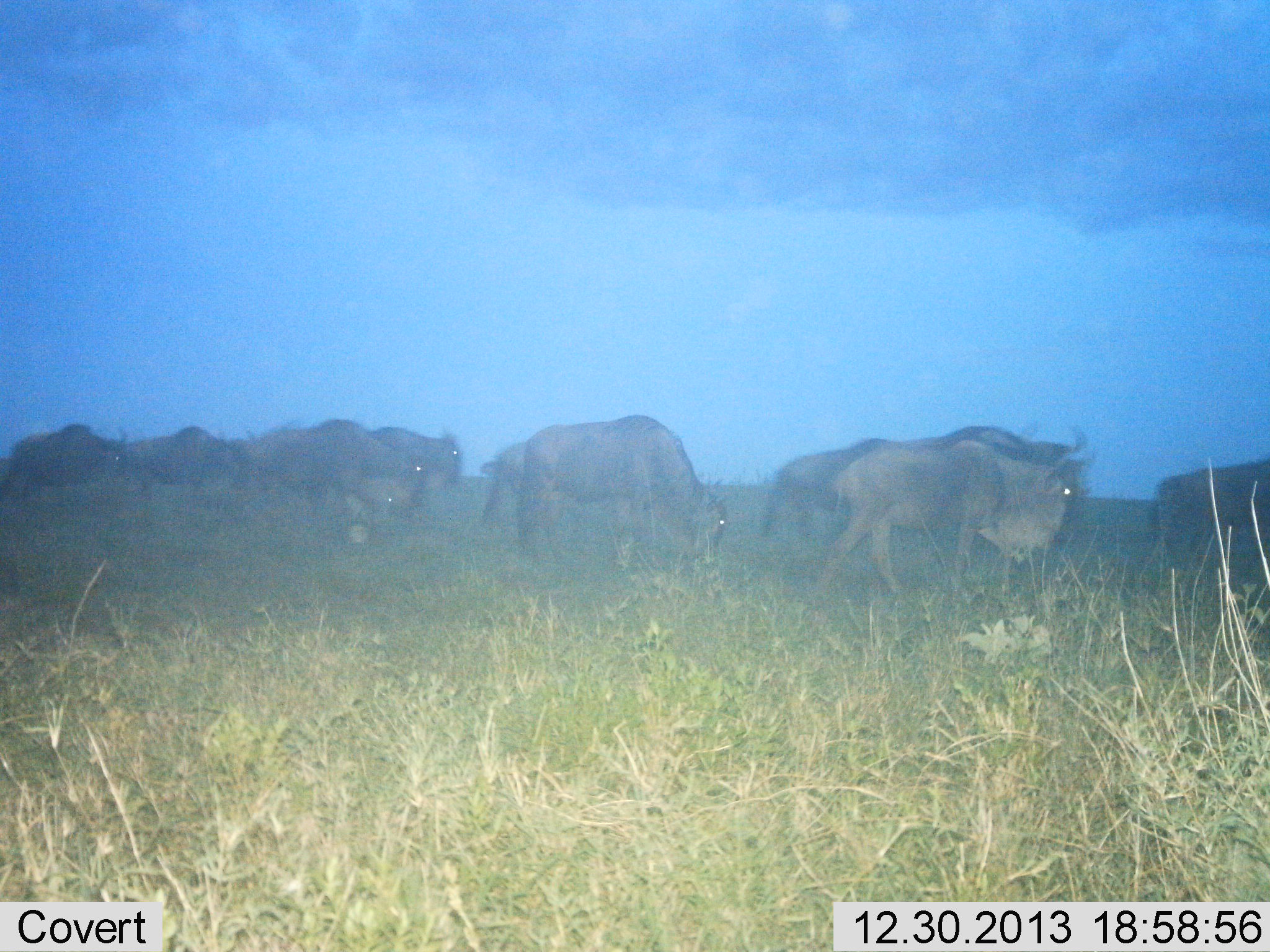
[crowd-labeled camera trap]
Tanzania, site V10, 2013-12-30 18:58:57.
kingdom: Animalia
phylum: Chordata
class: Mammalia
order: Artiodactyla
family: Bovidae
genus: Connochaetes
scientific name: Connochaetes taurinus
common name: blue wildebeest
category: wildebeest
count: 11-50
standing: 10%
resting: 0%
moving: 100%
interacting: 0%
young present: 0%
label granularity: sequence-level